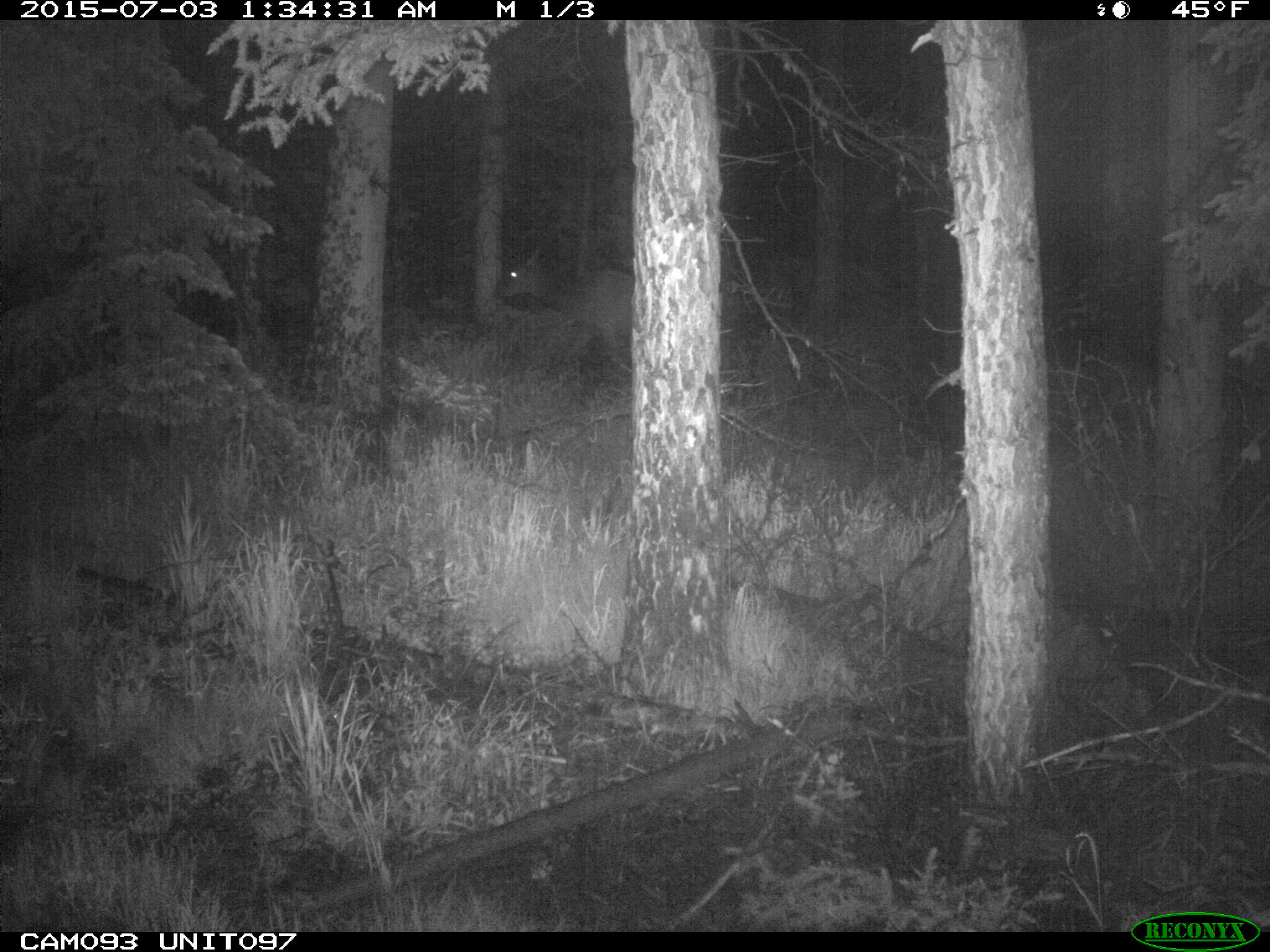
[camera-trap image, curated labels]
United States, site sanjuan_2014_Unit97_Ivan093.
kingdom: Animalia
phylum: Chordata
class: Mammalia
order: Artiodactyla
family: Cervidae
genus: Cervus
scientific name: Cervus elaphus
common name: red deer